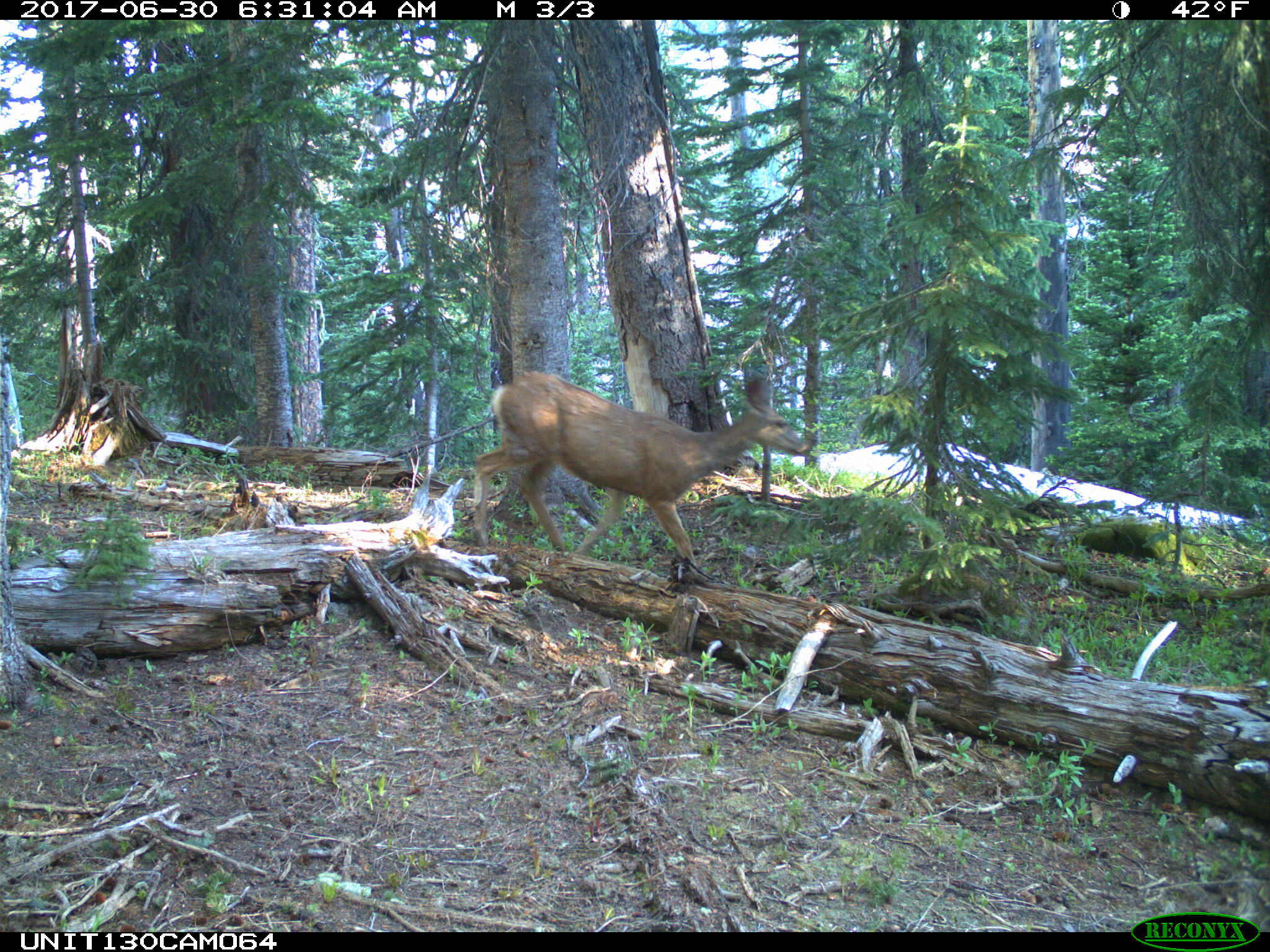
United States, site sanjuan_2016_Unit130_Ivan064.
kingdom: Animalia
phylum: Chordata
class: Mammalia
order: Artiodactyla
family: Cervidae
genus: Odocoileus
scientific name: Odocoileus hemionus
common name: mule deer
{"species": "Odocoileus hemionus (mule deer)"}